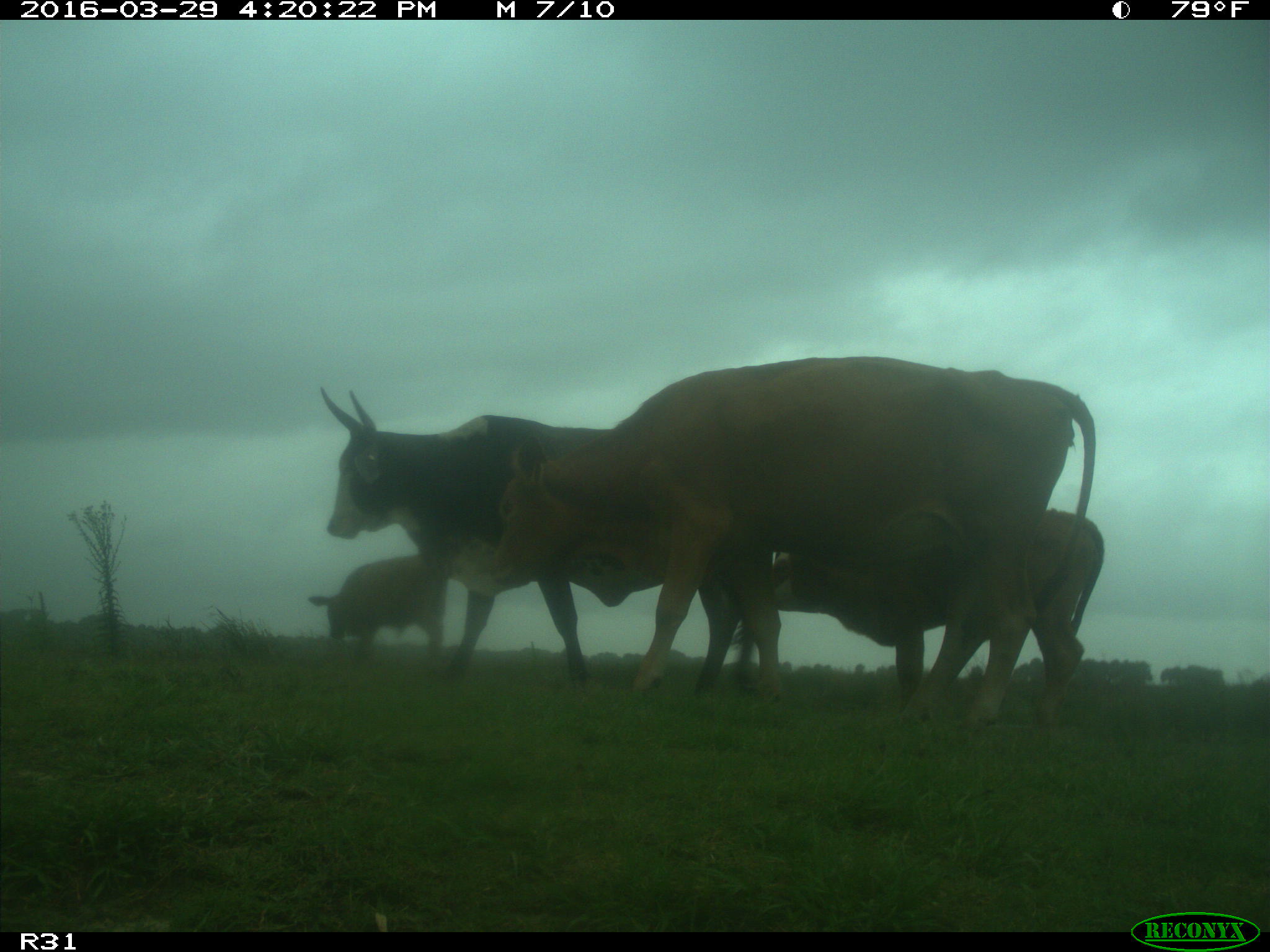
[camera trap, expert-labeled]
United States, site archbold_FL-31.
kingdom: Animalia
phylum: Chordata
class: Mammalia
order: Artiodactyla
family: Bovidae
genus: Bos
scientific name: Bos taurus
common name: domestic cow